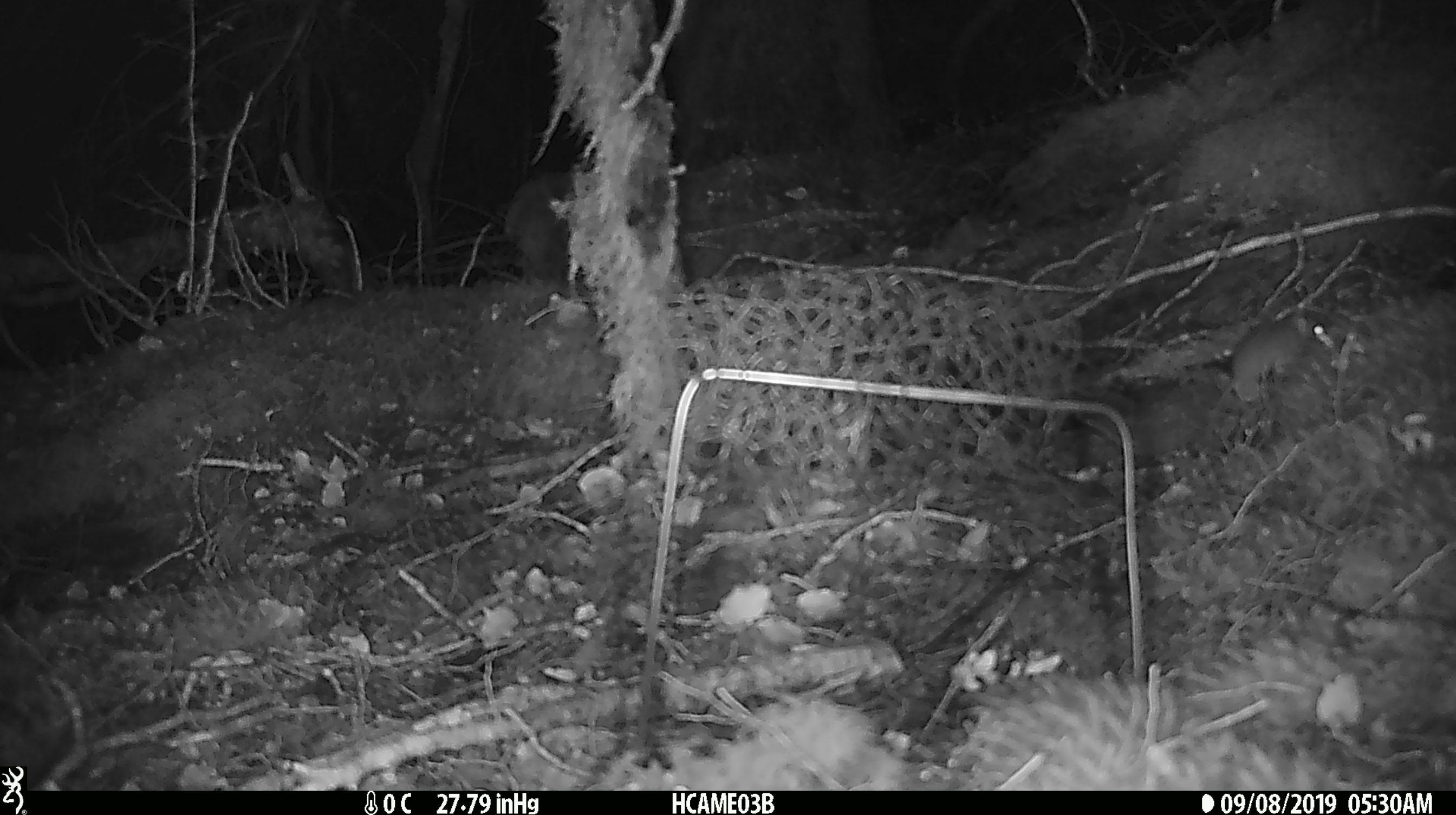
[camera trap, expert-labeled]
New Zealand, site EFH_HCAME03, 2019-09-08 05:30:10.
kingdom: Animalia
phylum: Chordata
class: Mammalia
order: Rodentia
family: Muridae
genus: Mus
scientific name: Mus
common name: mouse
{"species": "mouse (Mus)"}